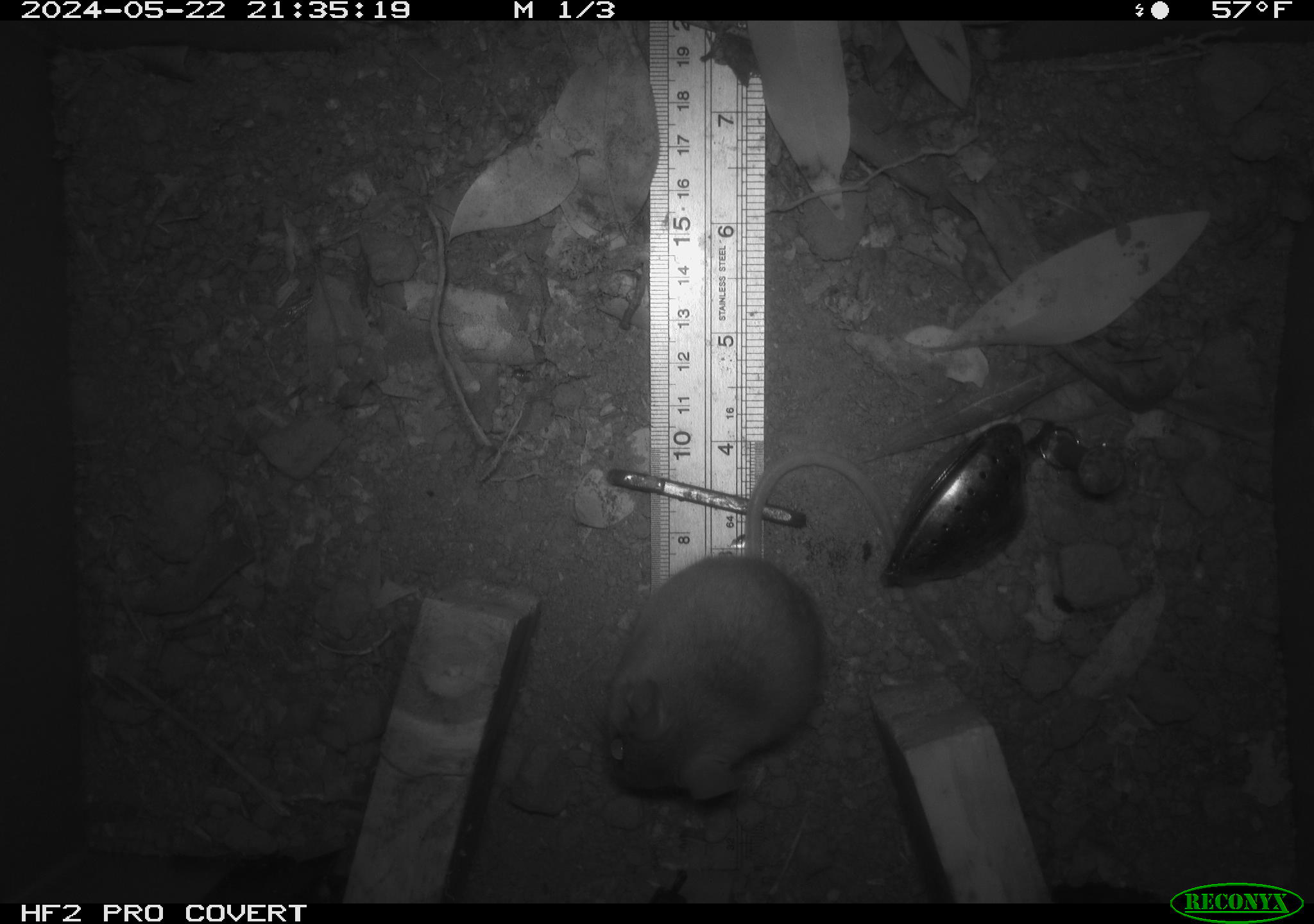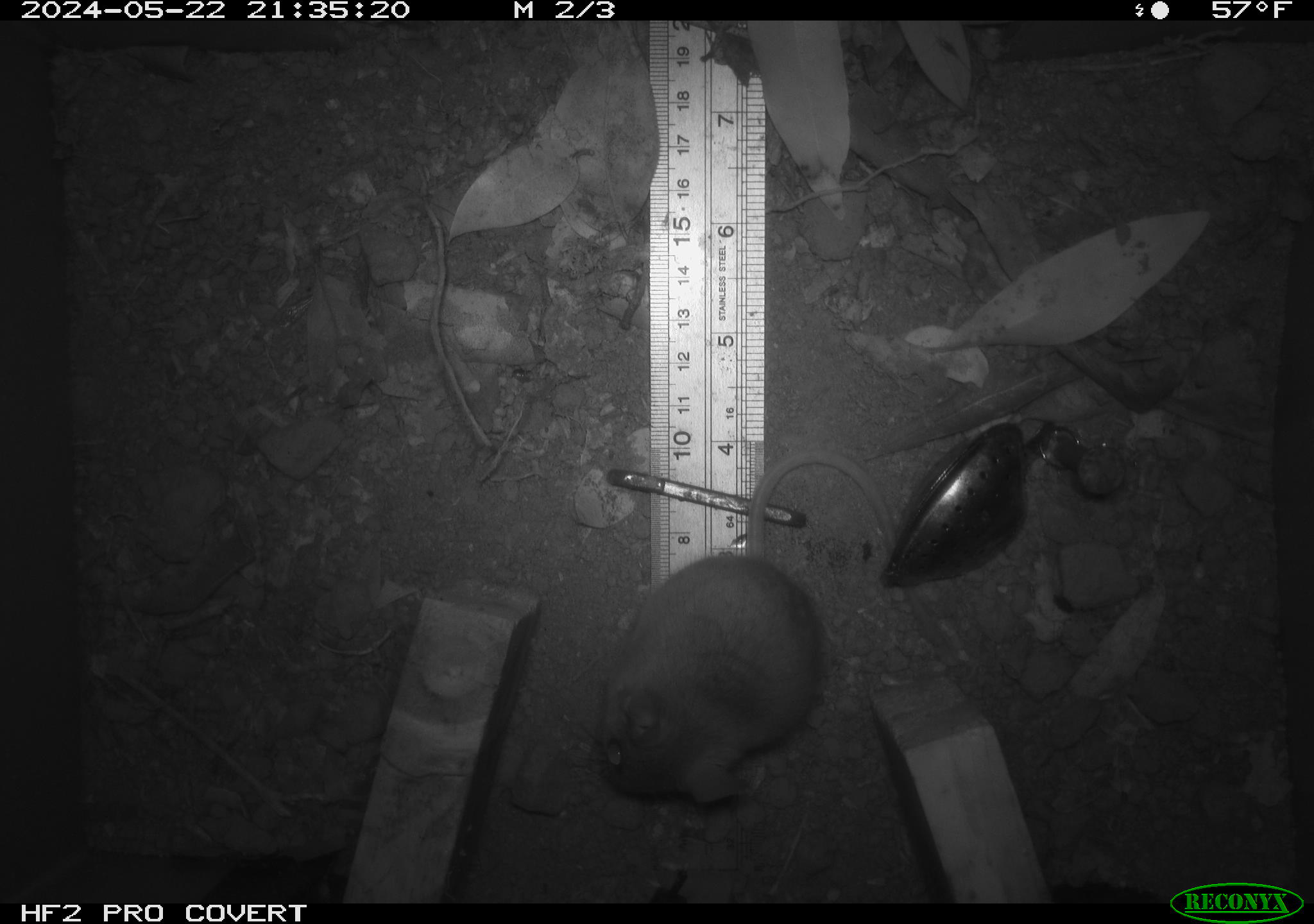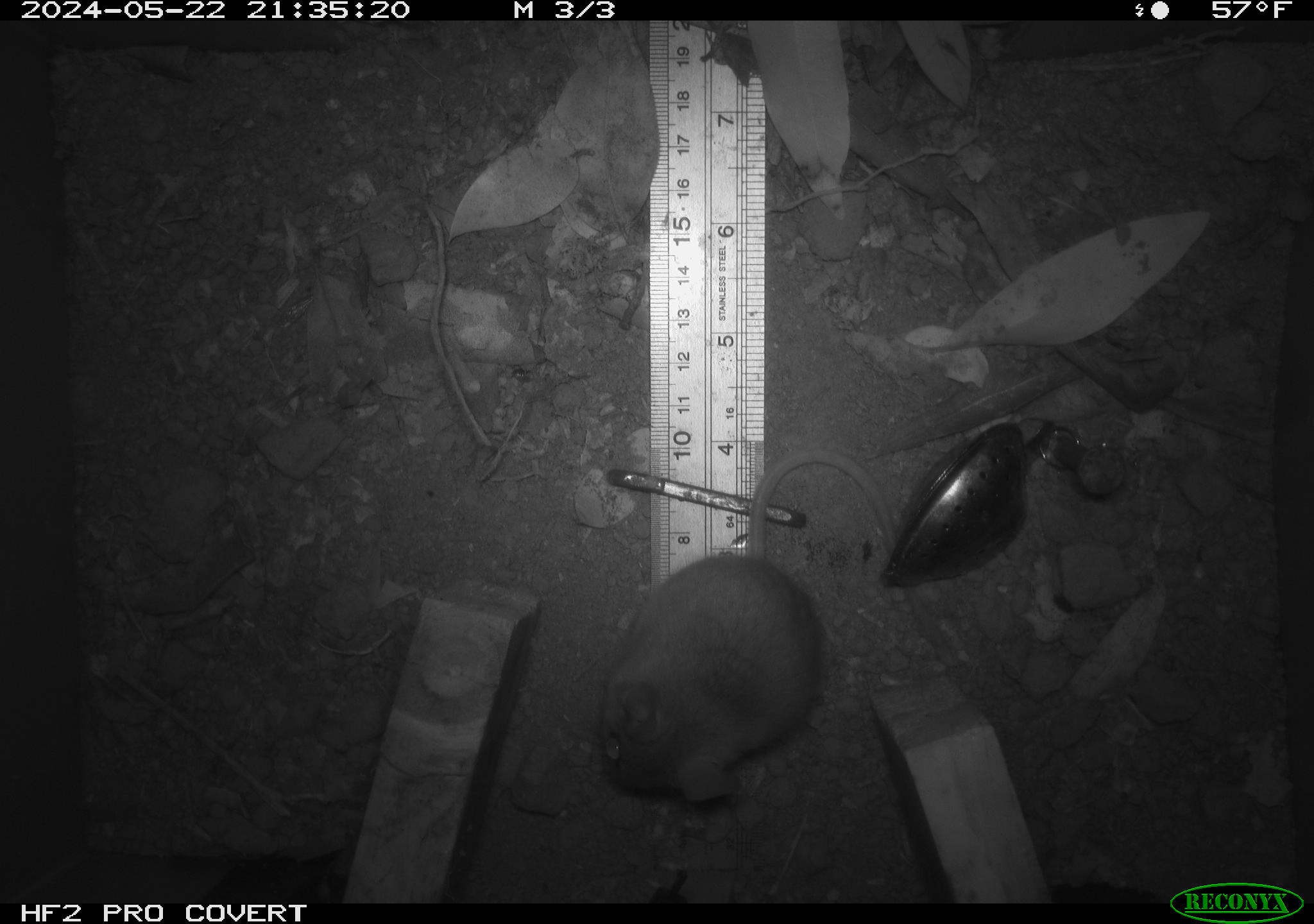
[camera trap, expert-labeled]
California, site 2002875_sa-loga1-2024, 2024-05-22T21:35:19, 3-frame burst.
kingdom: Animalia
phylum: Chordata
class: Mammalia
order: Rodentia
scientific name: Rodentia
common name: mouse species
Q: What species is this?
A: Mouse species (Rodentia).